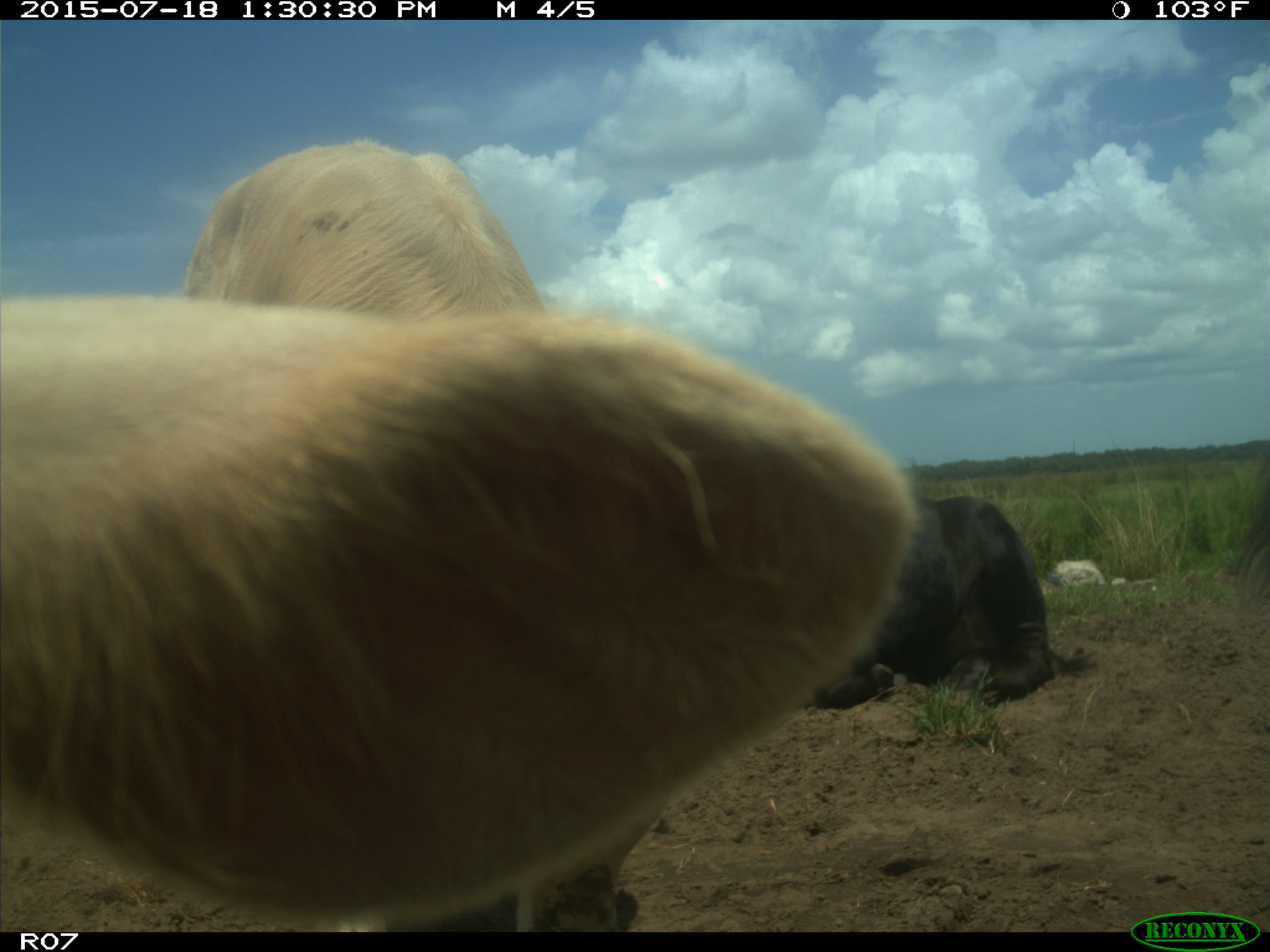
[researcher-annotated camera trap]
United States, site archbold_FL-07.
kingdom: Animalia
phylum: Chordata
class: Mammalia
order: Artiodactyla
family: Bovidae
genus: Bos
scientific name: Bos taurus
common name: domestic cow